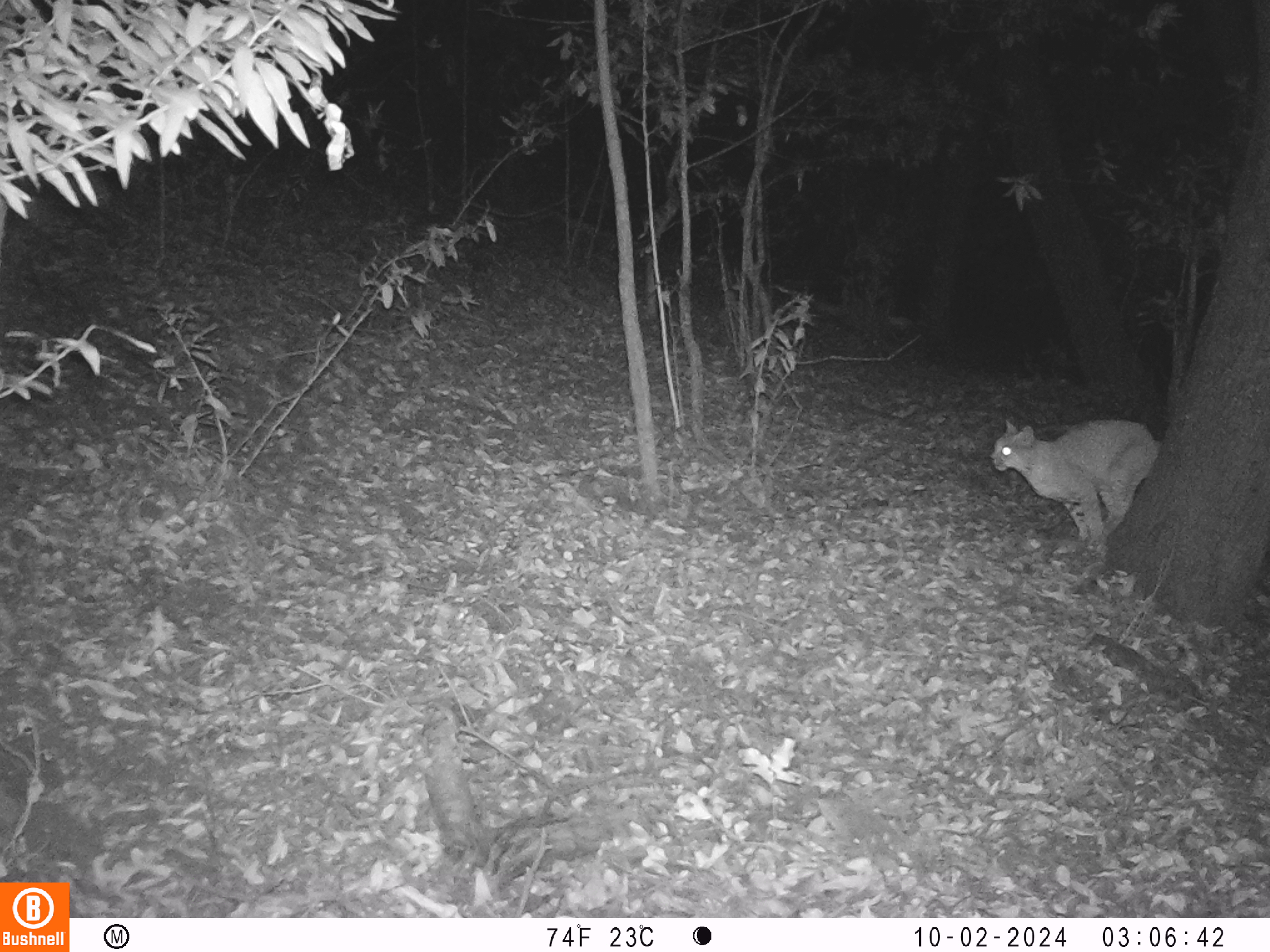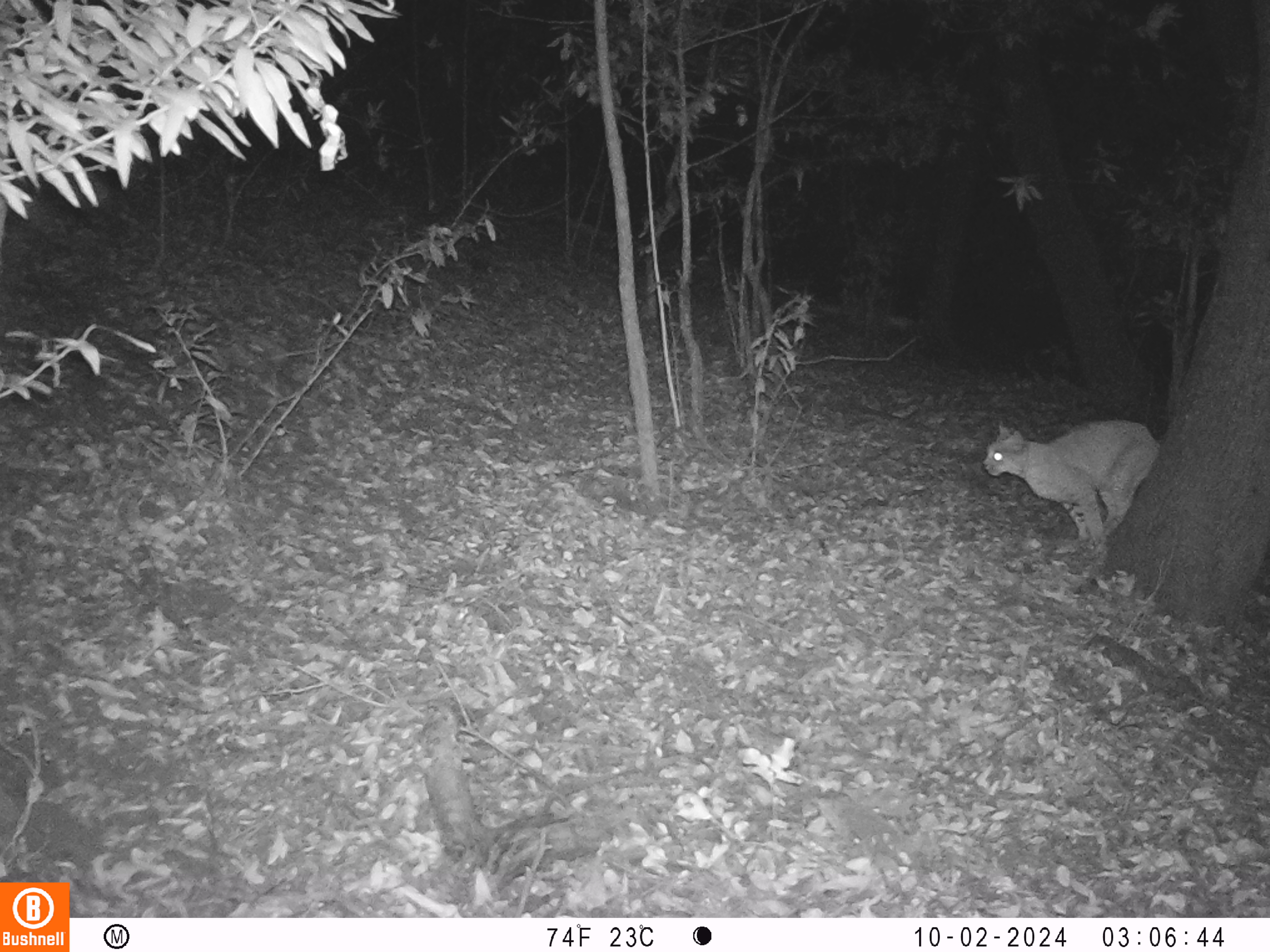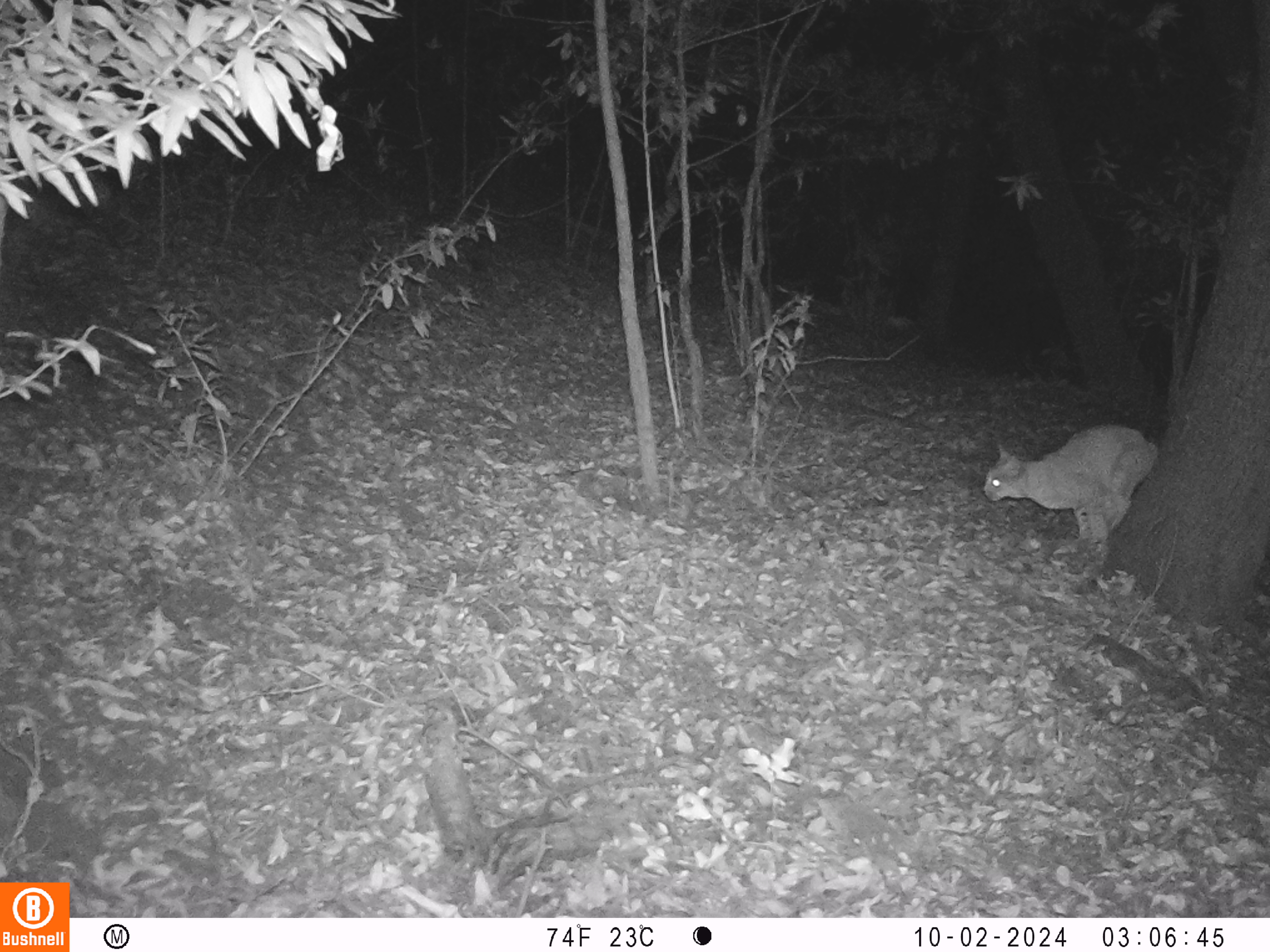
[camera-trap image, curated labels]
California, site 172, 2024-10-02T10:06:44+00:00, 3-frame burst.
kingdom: Animalia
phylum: Chordata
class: Mammalia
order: Carnivora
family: Felidae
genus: Lynx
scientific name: Lynx rufus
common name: bobcat